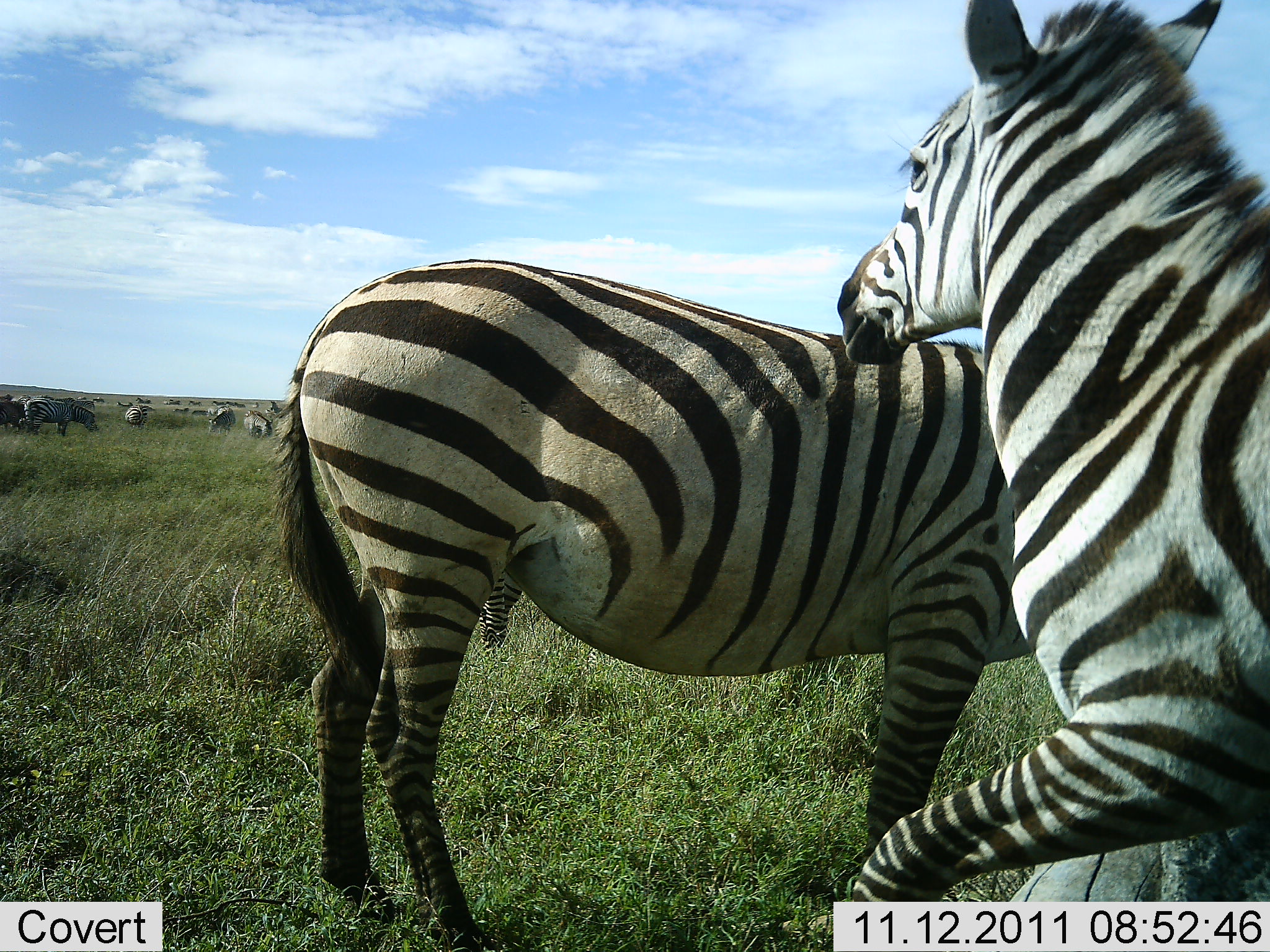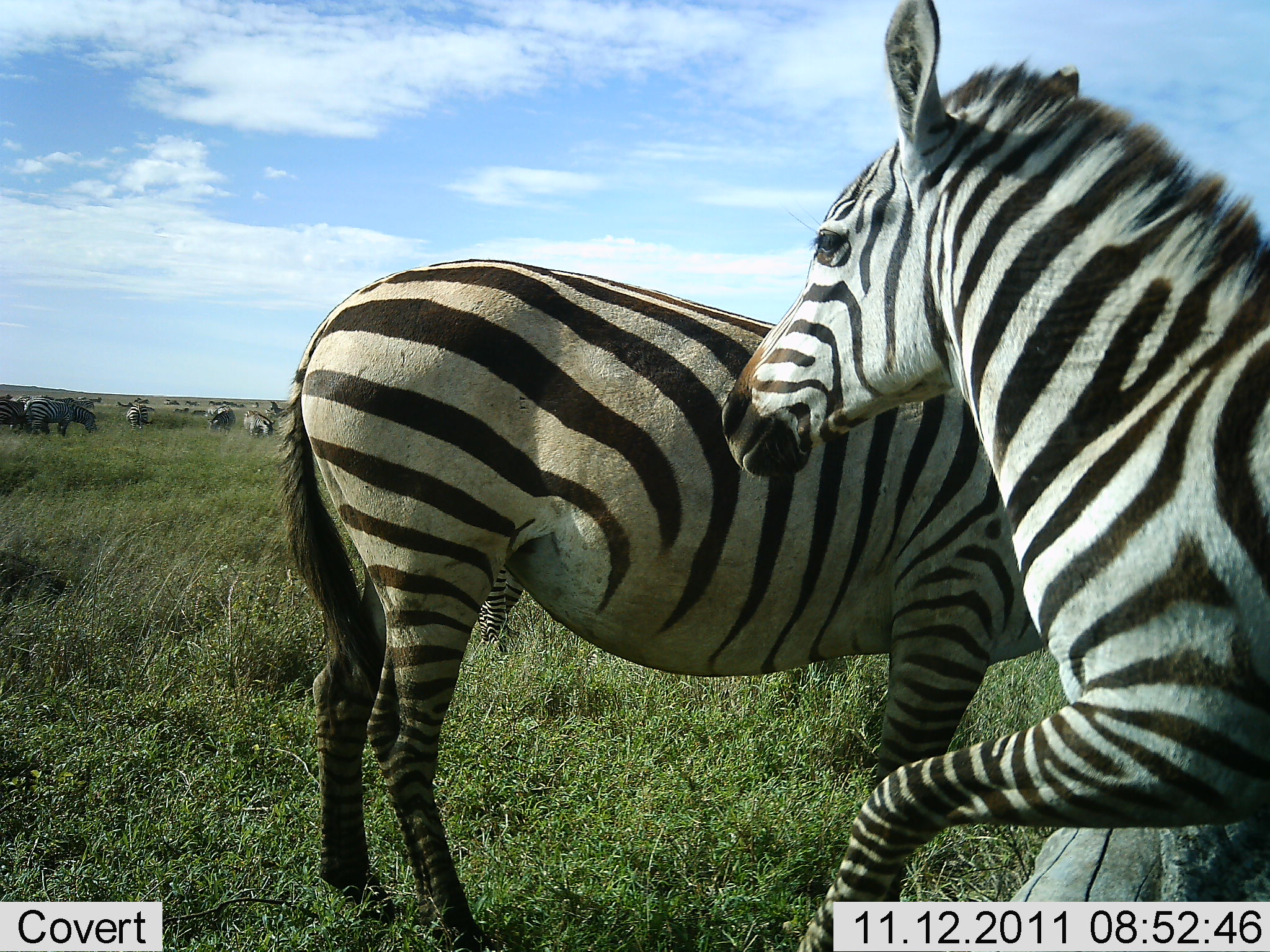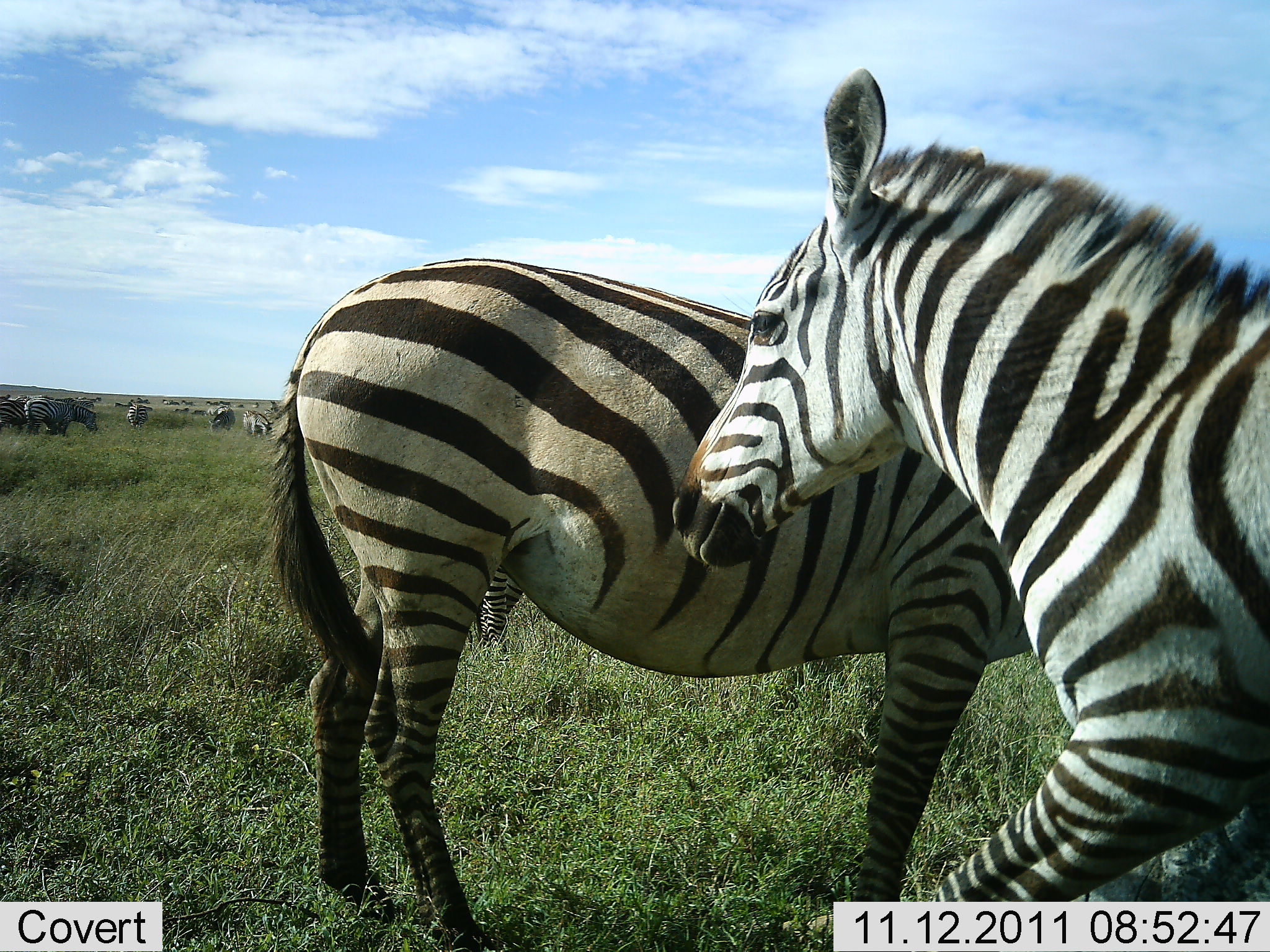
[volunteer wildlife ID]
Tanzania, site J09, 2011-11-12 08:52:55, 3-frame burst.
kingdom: Animalia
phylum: Chordata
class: Mammalia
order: Perissodactyla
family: Equidae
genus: Equus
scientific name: Equus quagga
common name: plains zebra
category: zebra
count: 8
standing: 80%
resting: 0%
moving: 27%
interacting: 40%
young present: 0%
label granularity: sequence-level